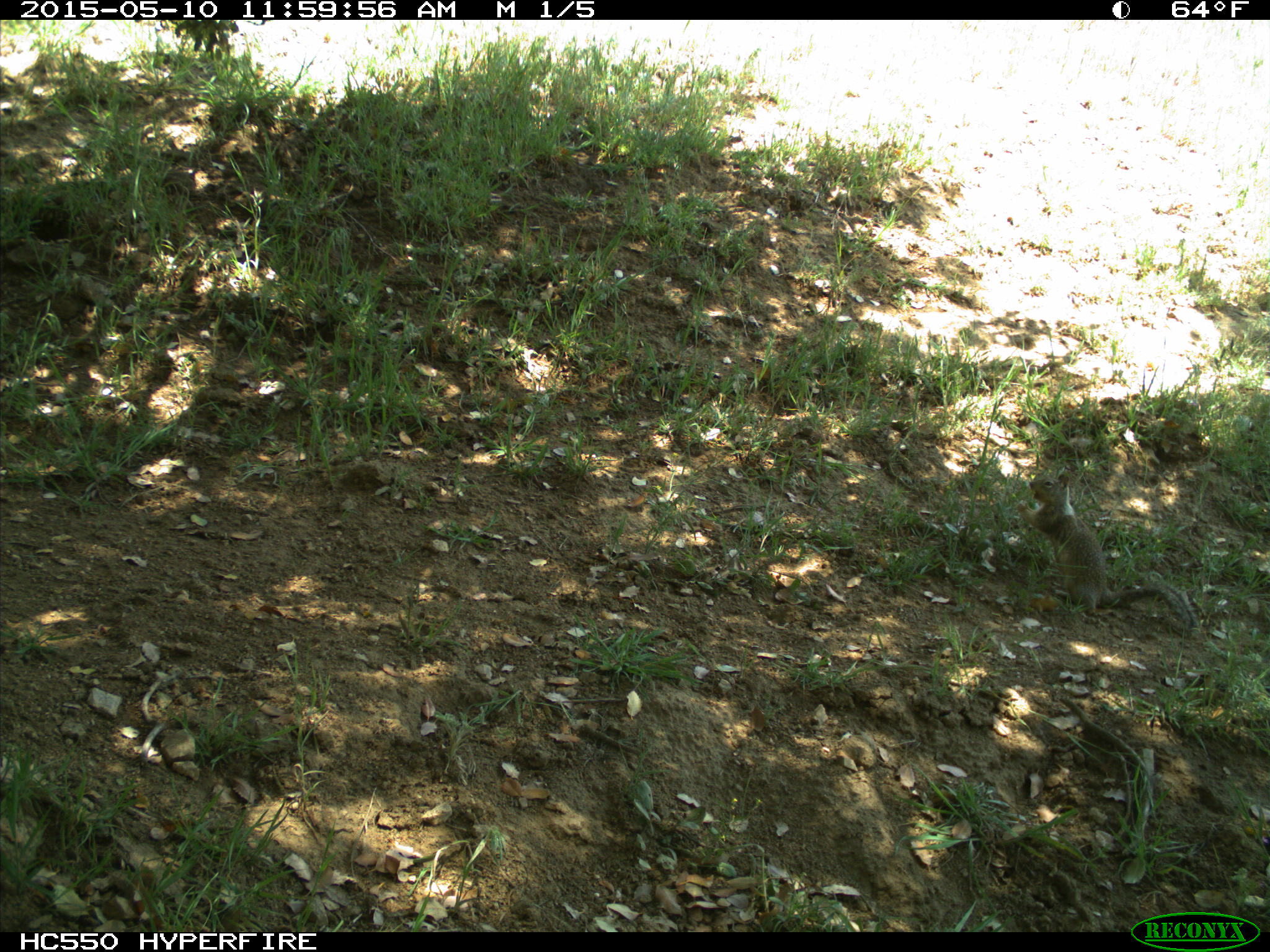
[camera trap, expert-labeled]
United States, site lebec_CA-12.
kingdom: Animalia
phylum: Chordata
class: Mammalia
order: Rodentia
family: Sciuridae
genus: Otospermophilus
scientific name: Otospermophilus beecheyi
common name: california ground squirrel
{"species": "Otospermophilus beecheyi (california ground squirrel)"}